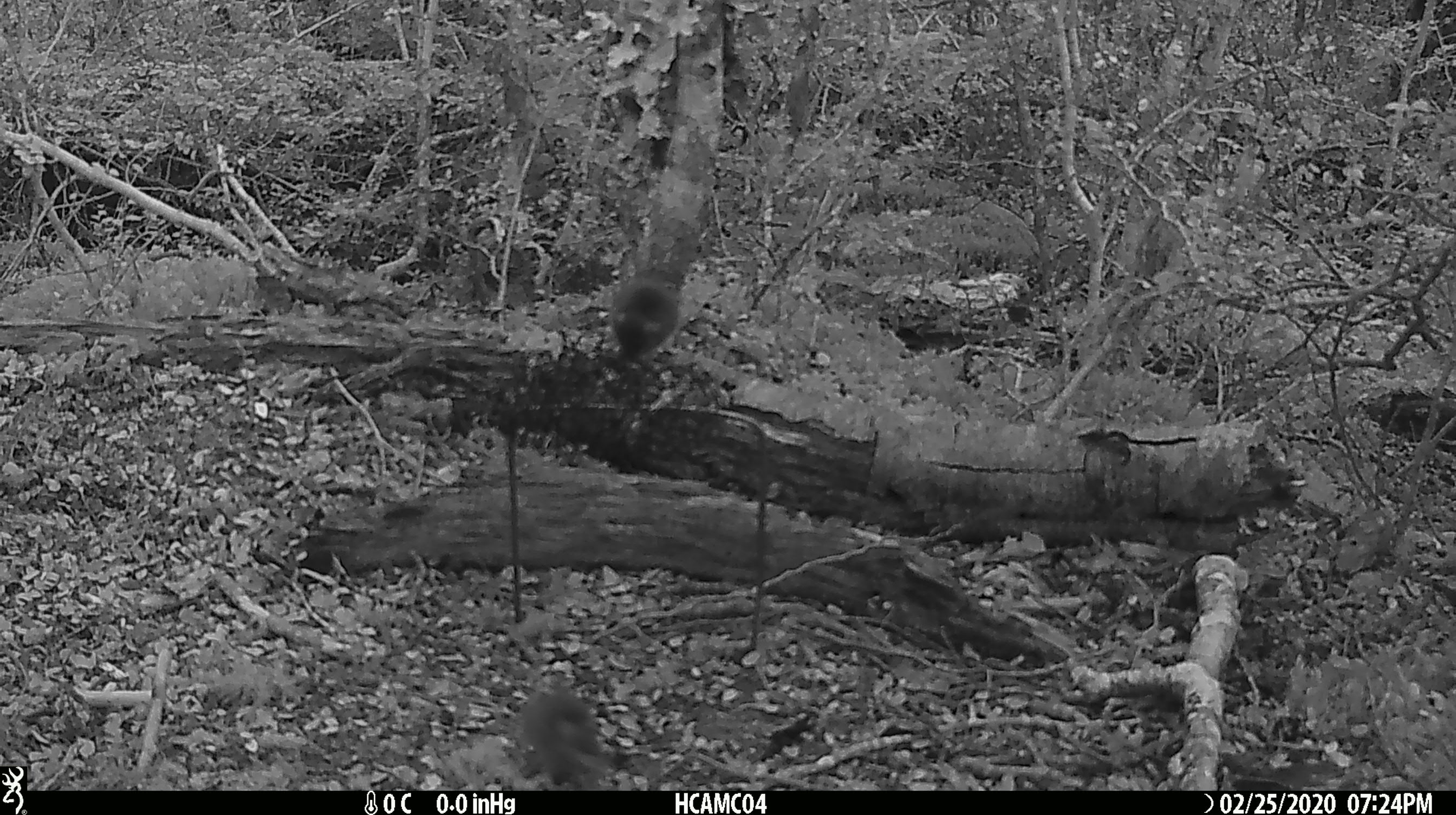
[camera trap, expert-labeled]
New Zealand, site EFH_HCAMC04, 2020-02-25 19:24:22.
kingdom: Animalia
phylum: Chordata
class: Mammalia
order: Rodentia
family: Muridae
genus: Mus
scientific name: Mus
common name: mouse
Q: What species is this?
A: Mouse (Mus).